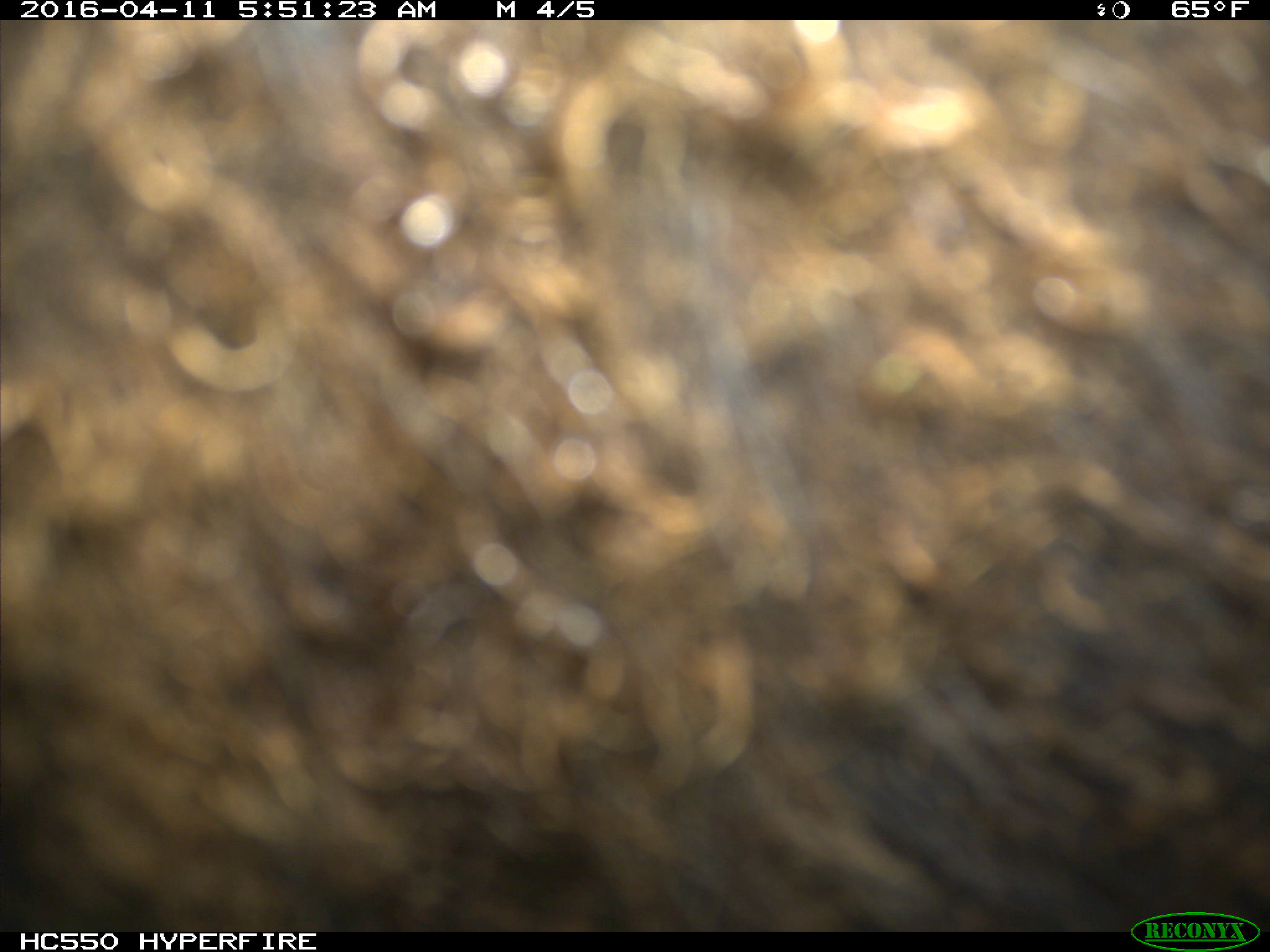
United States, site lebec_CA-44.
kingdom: Animalia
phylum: Chordata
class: Mammalia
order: Artiodactyla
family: Bovidae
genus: Bos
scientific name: Bos taurus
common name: domestic cow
Bos taurus (domestic cow).